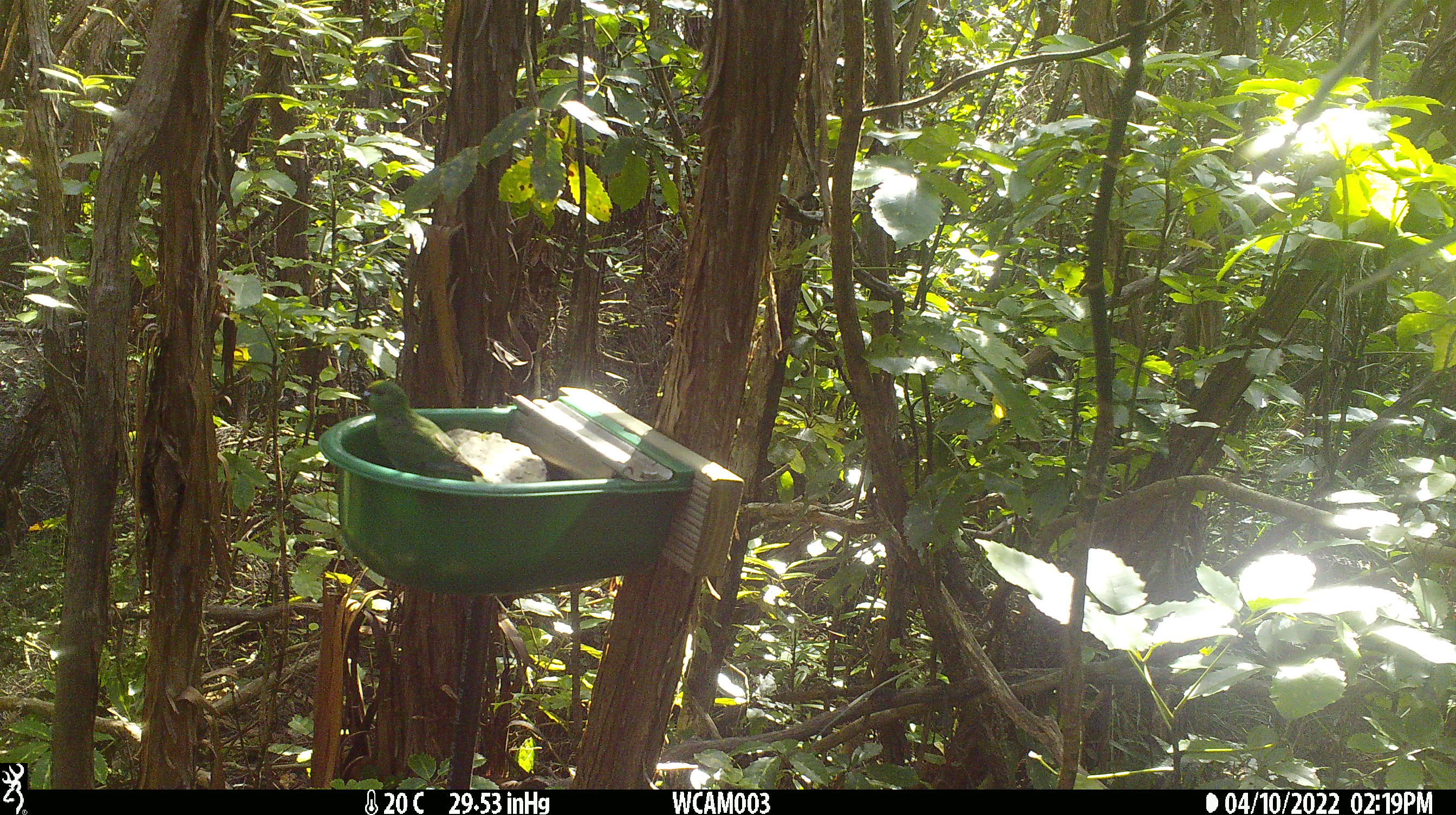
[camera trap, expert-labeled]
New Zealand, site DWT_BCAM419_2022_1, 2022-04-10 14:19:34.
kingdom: Animalia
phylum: Chordata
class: Aves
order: Psittaciformes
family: Psittaculidae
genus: Cyanoramphus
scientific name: Cyanoramphus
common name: parakeet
Parakeet (Cyanoramphus).